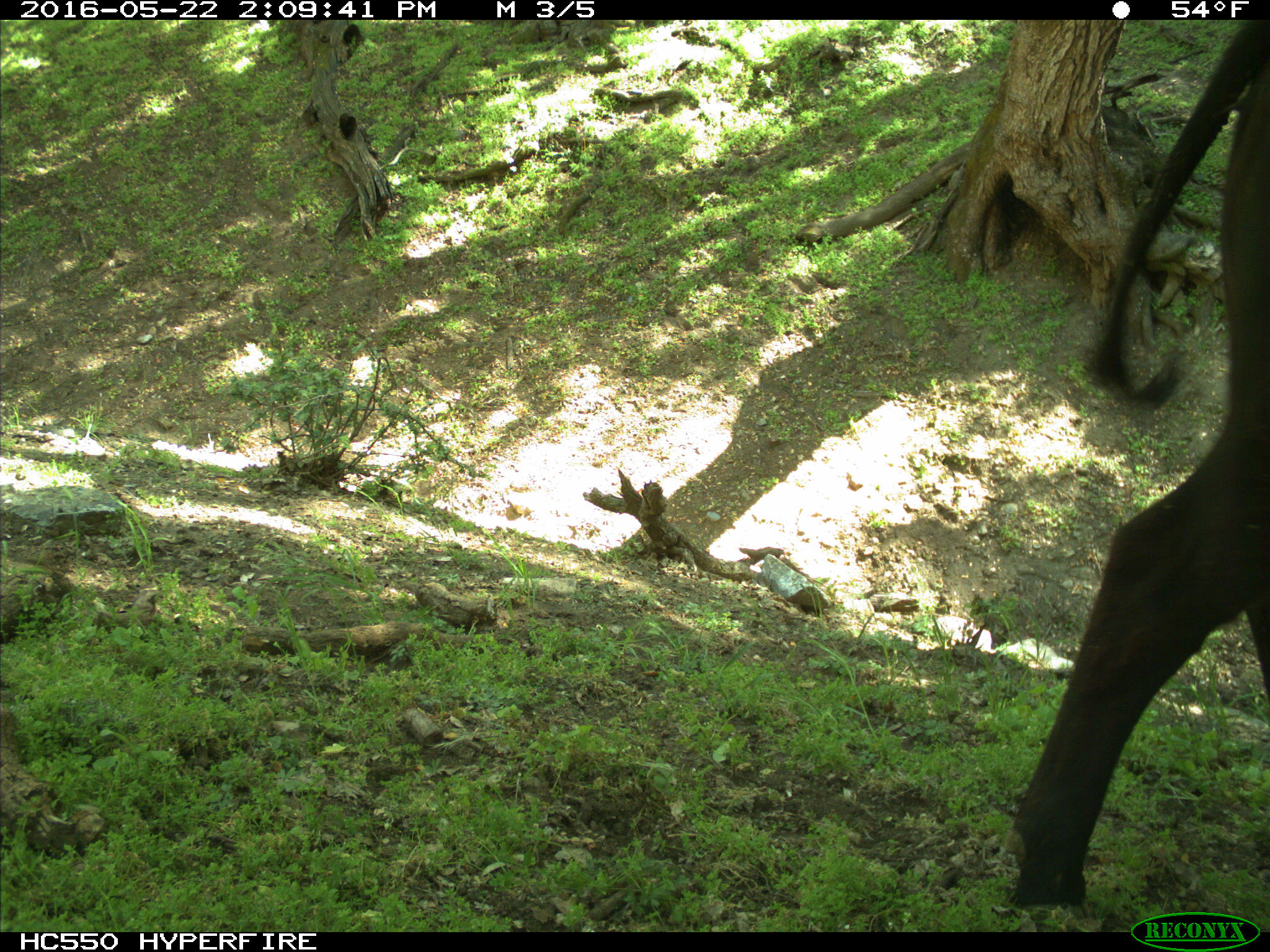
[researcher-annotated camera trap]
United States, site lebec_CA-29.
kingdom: Animalia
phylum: Chordata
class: Mammalia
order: Artiodactyla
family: Bovidae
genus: Bos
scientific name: Bos taurus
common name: domestic cow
Bos taurus (domestic cow).